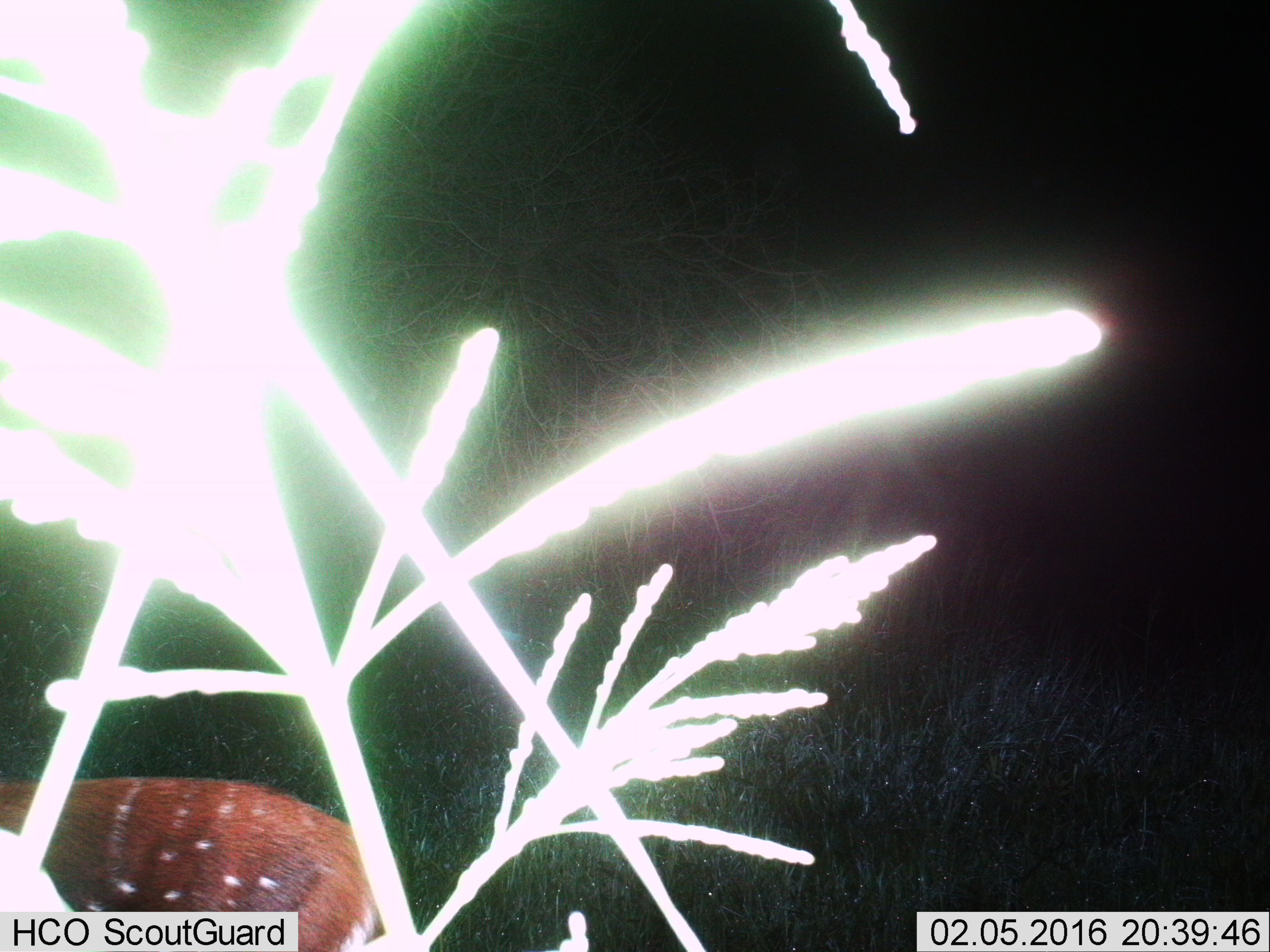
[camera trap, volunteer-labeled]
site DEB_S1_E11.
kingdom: Animalia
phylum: Chordata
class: Mammalia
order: Artiodactyla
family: Bovidae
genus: Tragelaphus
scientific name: Tragelaphus scriptus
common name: bushbuck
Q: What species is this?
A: Bushbuck (Tragelaphus scriptus).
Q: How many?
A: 1.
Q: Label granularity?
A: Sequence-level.